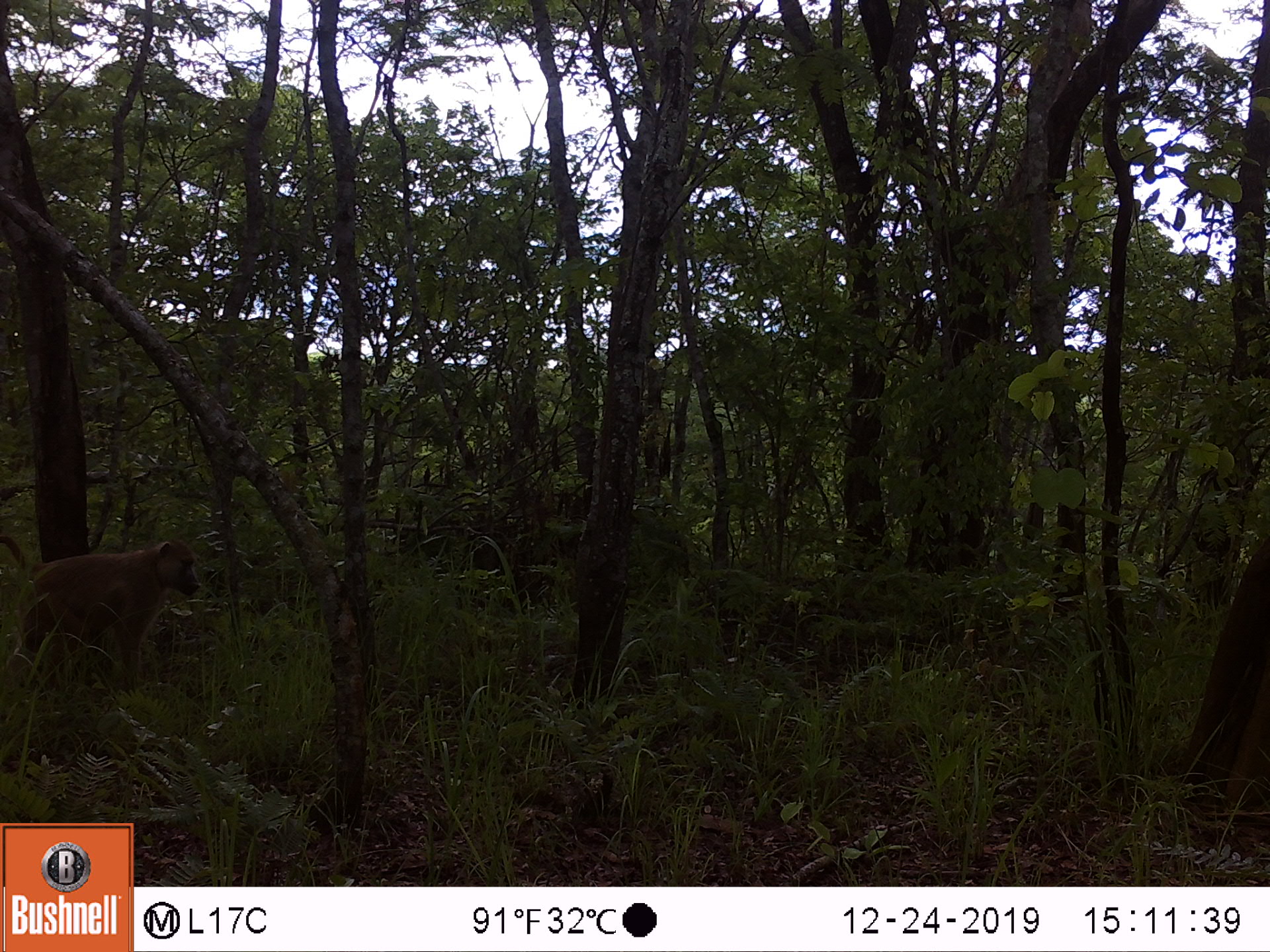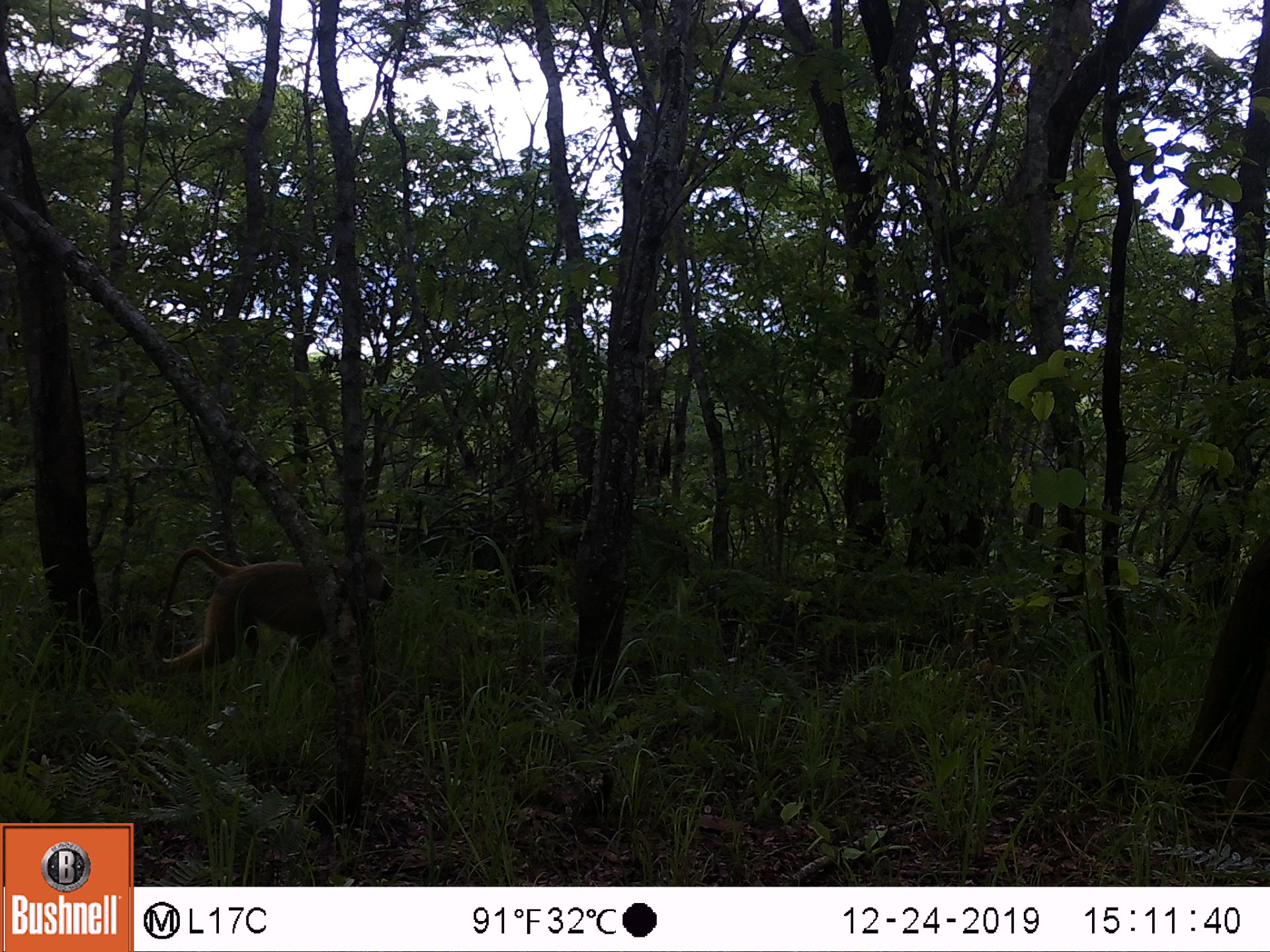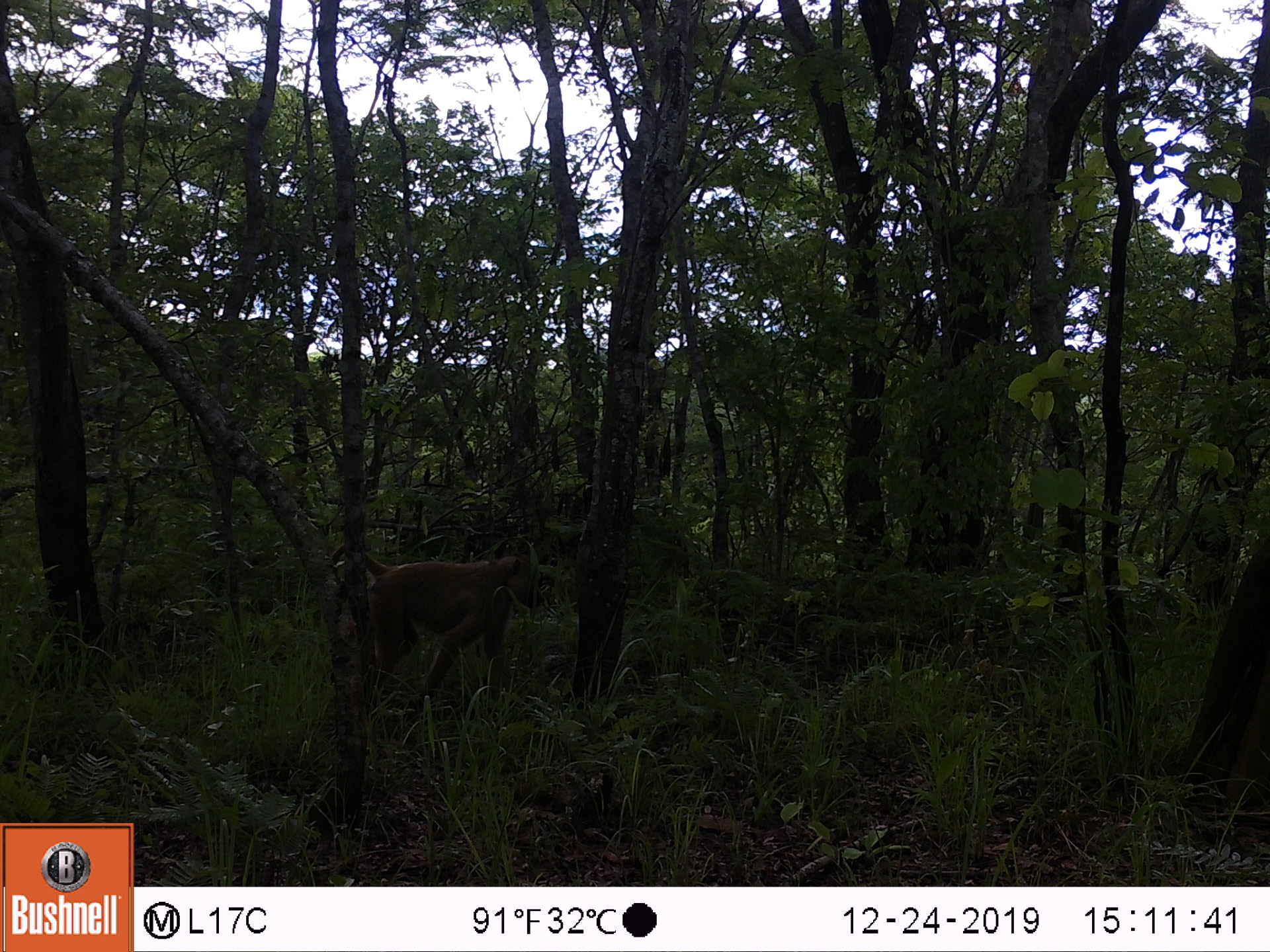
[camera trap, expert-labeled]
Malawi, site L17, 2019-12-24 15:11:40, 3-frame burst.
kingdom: Animalia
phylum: Chordata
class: Mammalia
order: Primates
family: Cercopithecidae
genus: Papio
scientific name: Papio cynocephalus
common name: yellow baboon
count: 1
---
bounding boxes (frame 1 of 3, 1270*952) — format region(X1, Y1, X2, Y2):
yellow baboon: region(0, 537, 206, 695)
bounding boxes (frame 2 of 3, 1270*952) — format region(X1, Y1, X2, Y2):
yellow baboon: region(143, 542, 396, 691)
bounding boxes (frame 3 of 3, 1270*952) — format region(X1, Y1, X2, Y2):
yellow baboon: region(325, 549, 551, 714)